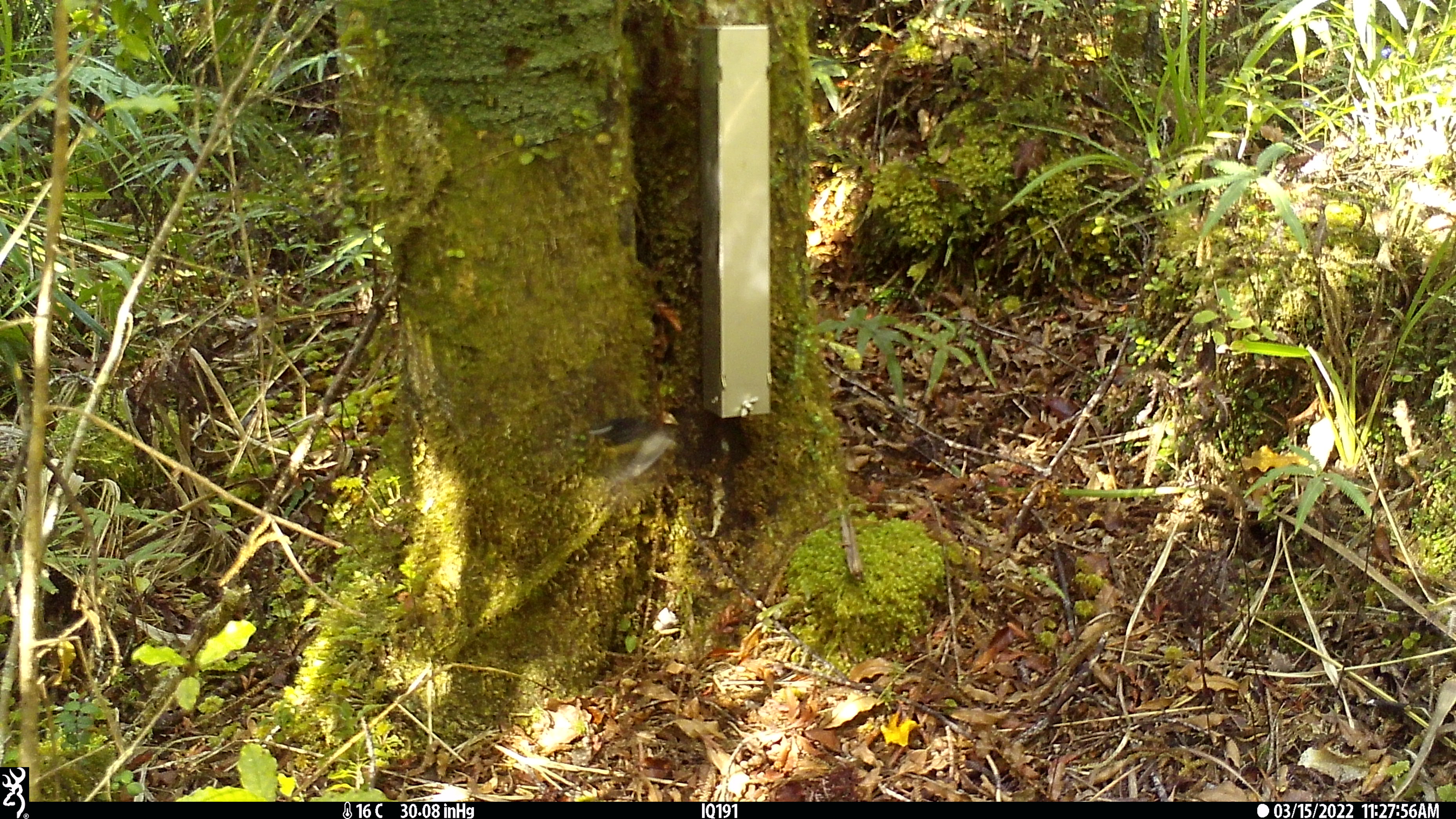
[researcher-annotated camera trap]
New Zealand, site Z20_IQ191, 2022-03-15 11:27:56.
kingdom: Animalia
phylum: Chordata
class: Aves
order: Passeriformes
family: Zosteropidae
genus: Zosterops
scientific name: Zosterops lateralis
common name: silvereye